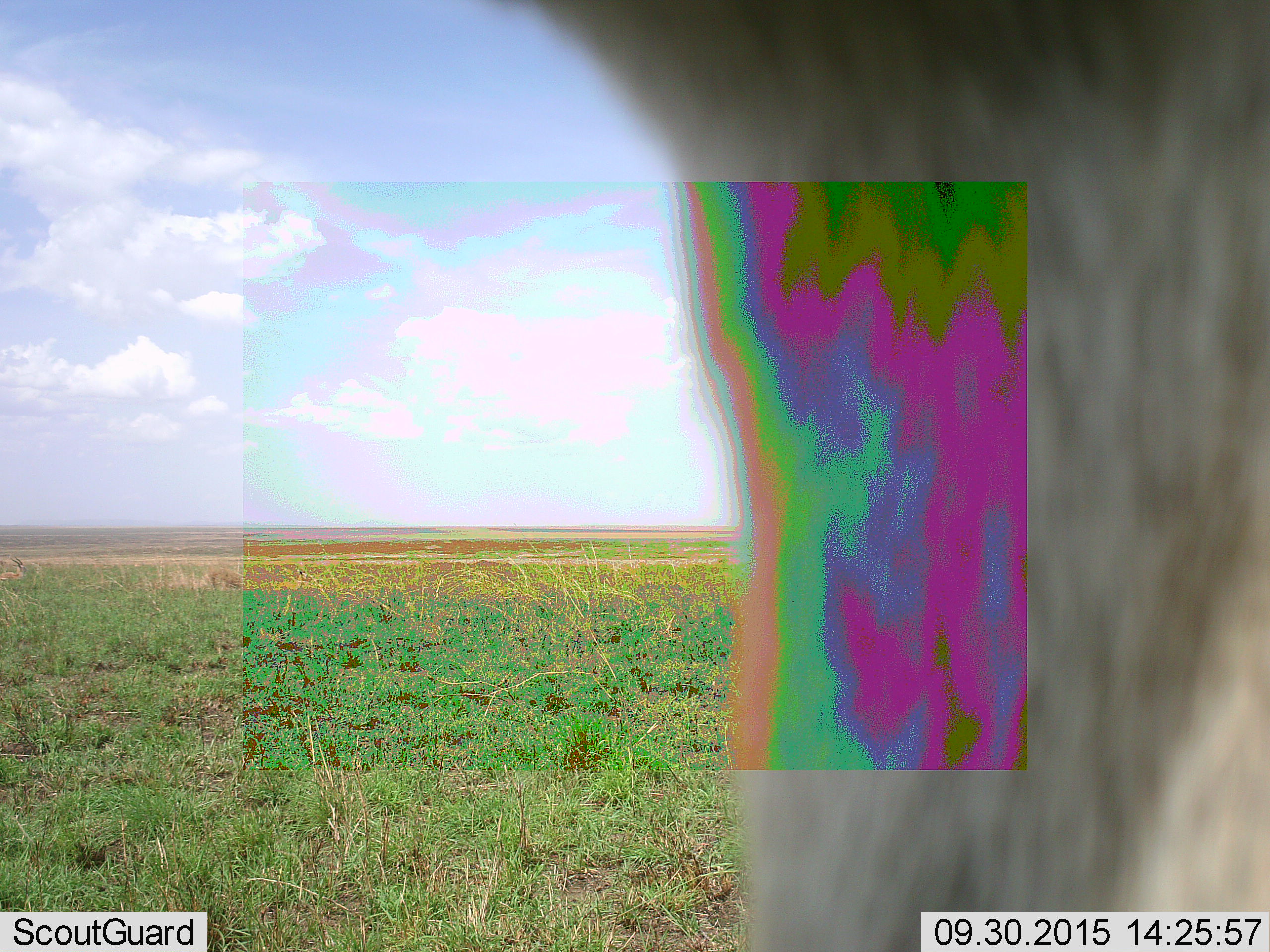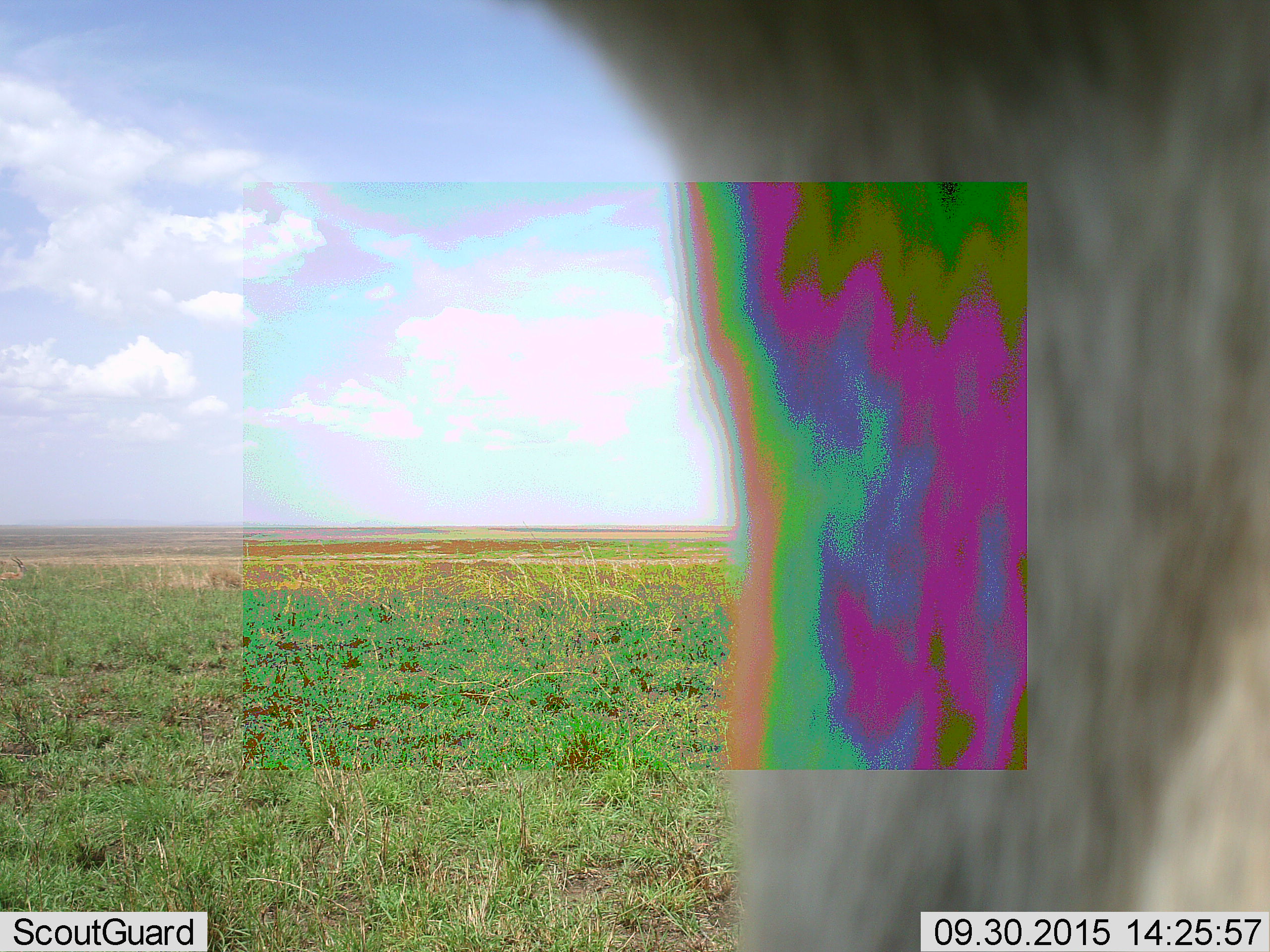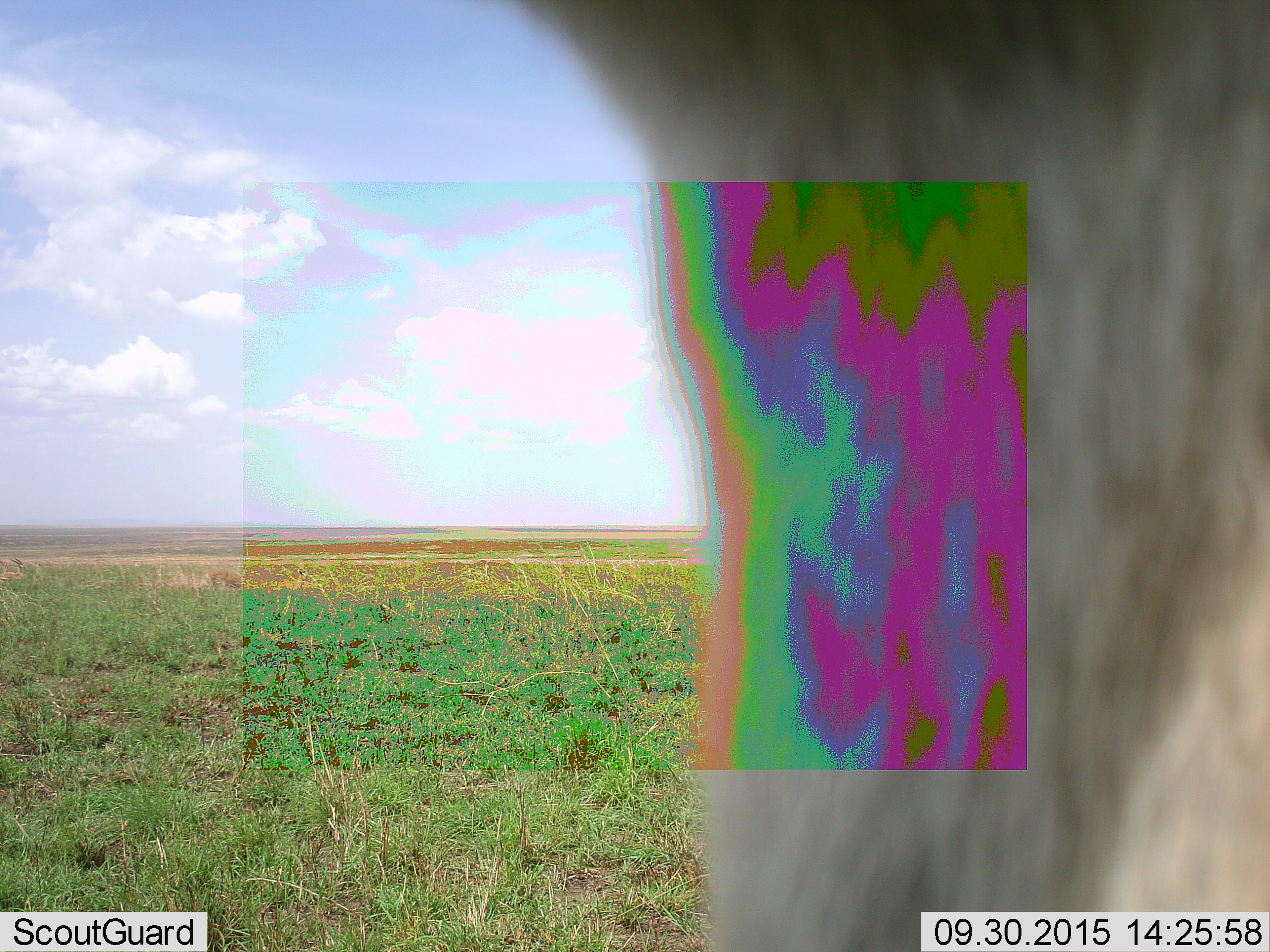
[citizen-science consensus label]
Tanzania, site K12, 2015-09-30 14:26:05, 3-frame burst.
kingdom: Animalia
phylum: Chordata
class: Mammalia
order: Artiodactyla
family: Bovidae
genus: Eudorcas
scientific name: Eudorcas thomsonii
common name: thomson's gazelle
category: gazellethomsons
Gazellethomsons (thomson's gazelle) (Eudorcas thomsonii), count 1. Behavior (volunteer vote fractions): standing 100%, resting 25%, moving 25%, interacting 0%. Young present (vote fraction): 0%. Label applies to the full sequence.